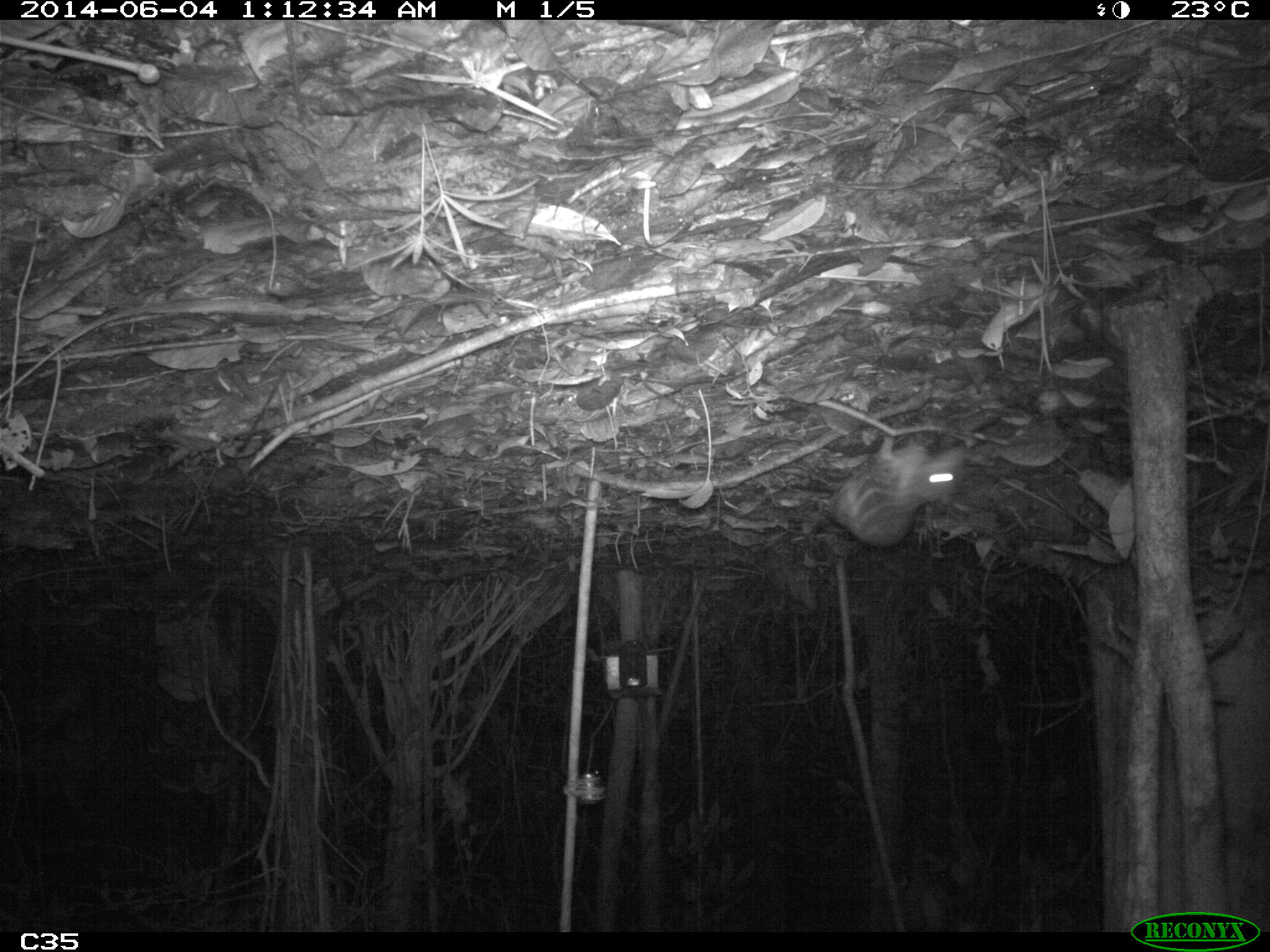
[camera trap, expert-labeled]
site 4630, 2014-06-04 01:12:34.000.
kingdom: Animalia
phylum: Chordata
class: Mammalia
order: Rodentia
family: Cuniculidae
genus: Cuniculus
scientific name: Cuniculus paca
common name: spotted paca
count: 1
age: adult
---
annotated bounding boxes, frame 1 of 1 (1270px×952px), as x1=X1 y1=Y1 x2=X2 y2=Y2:
cuniculus paca: x1=823 y1=434 x2=967 y2=548